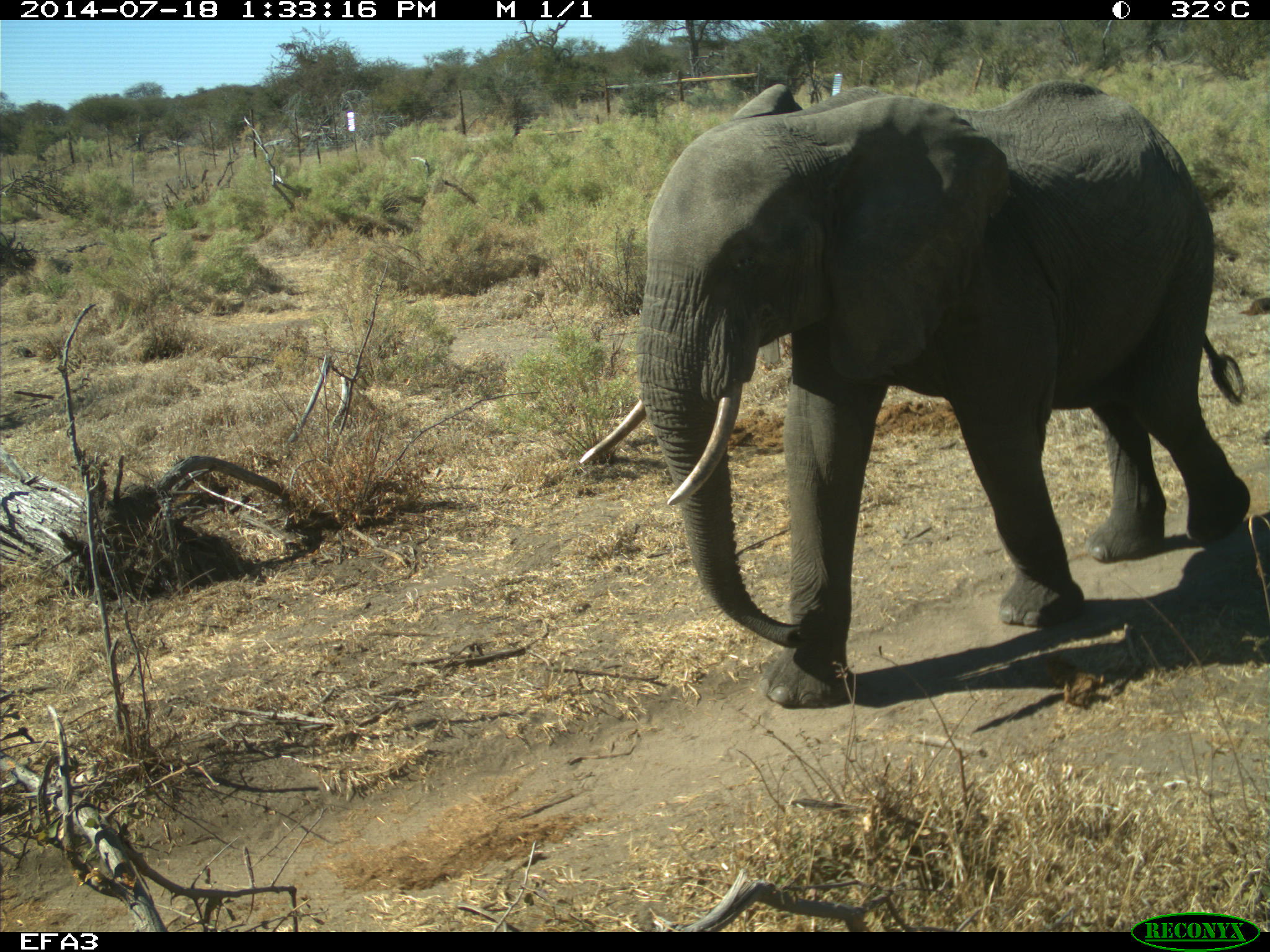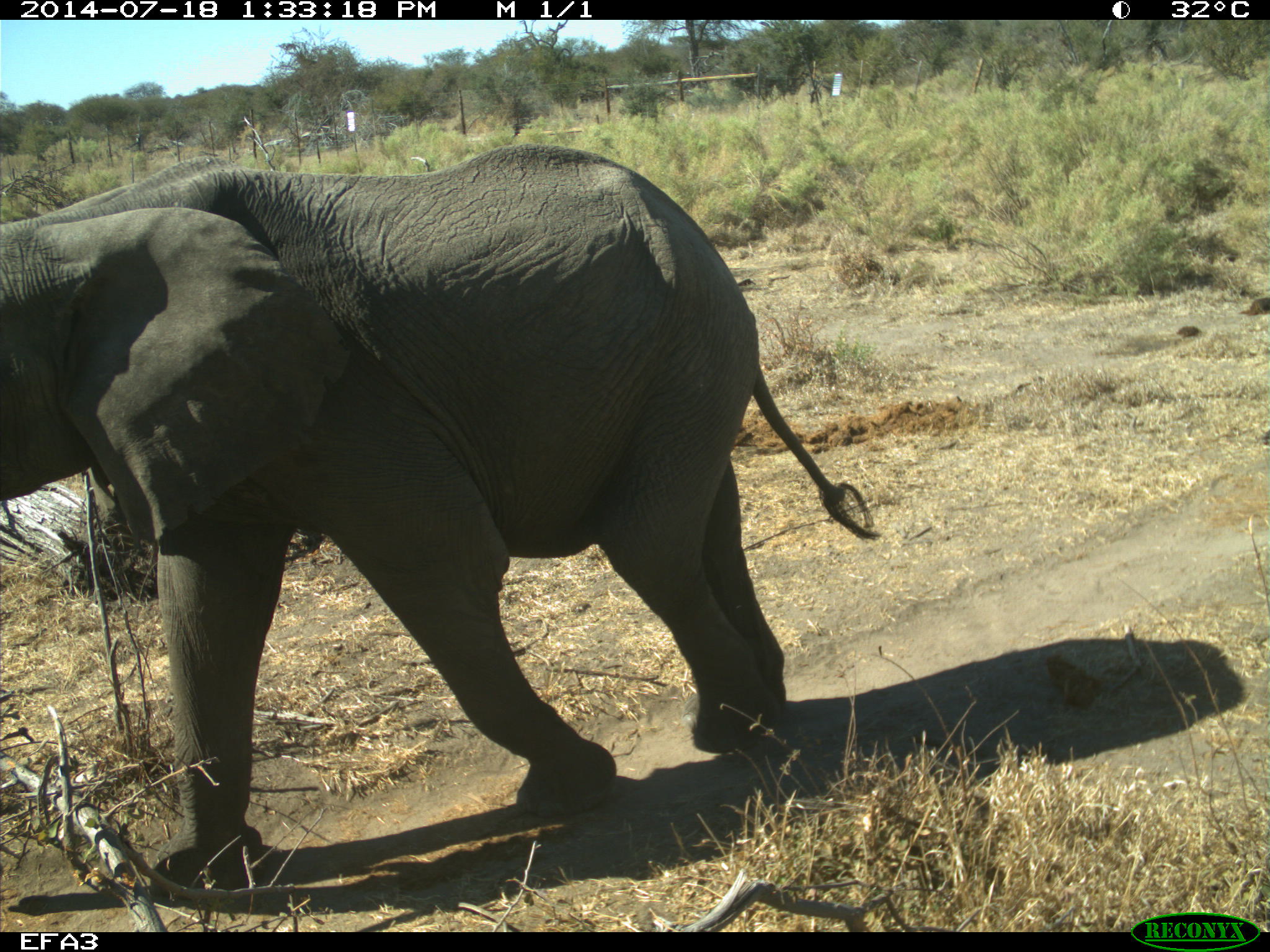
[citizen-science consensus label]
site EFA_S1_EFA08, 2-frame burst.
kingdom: Animalia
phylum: Chordata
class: Mammalia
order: Proboscidea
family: Elephantidae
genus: Loxodonta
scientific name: Loxodonta africana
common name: african bush elephant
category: elephant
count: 1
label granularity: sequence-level